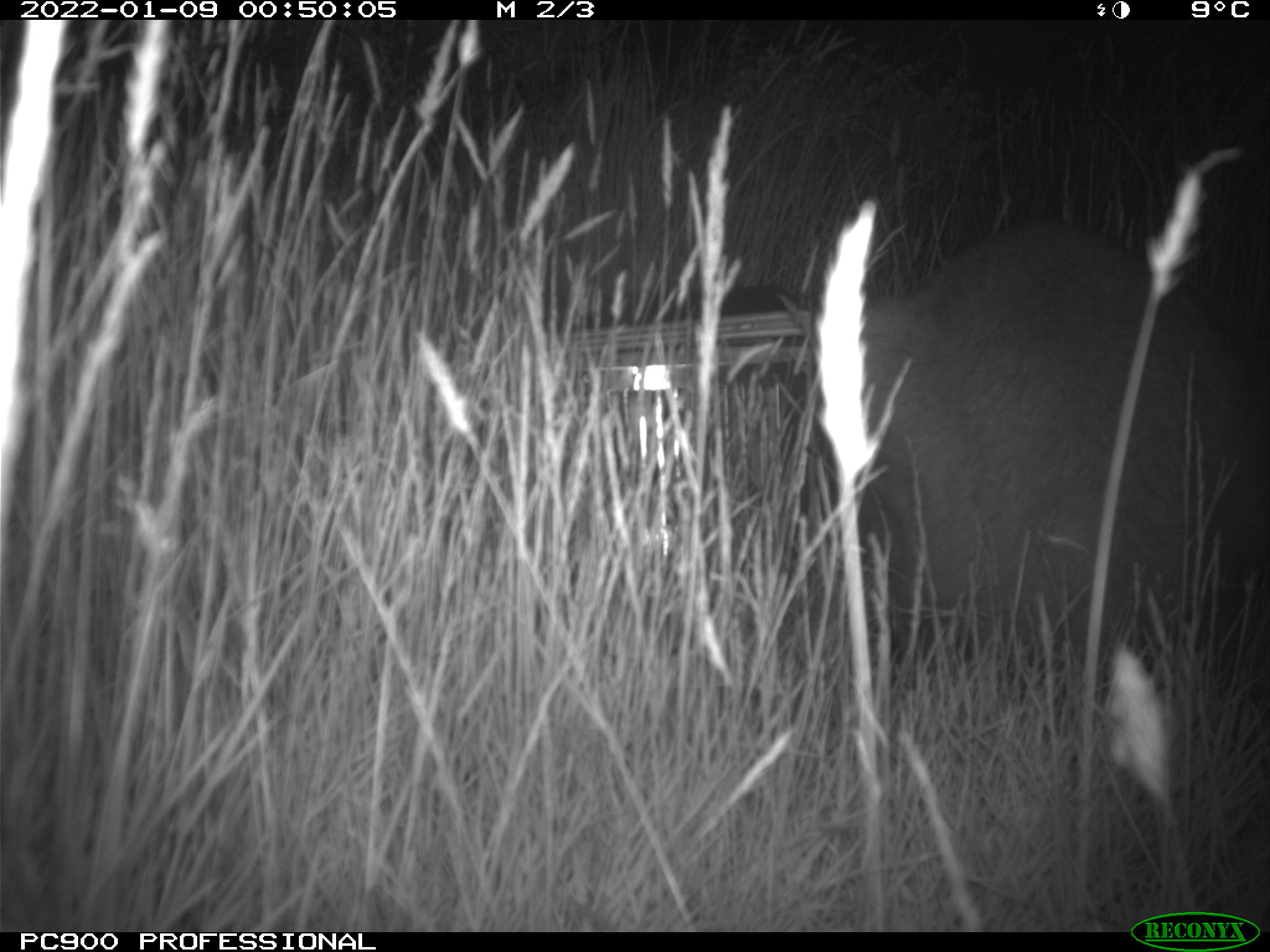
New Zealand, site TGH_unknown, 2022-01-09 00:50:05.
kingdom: Animalia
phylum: Chordata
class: Mammalia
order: Diprotodontia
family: Macropodidae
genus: Notamacropus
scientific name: Notamacropus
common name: wallaby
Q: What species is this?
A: Wallaby (Notamacropus).